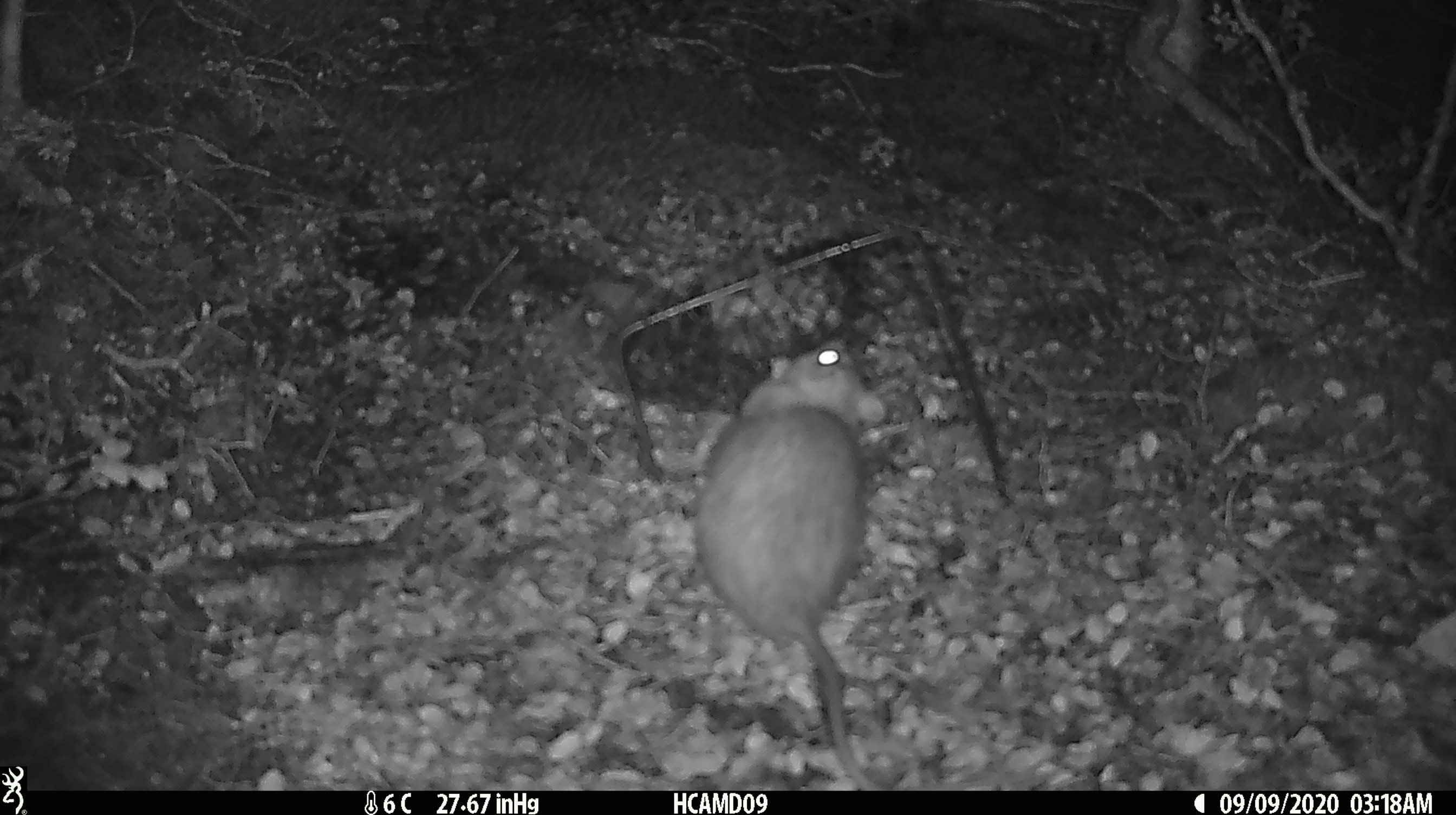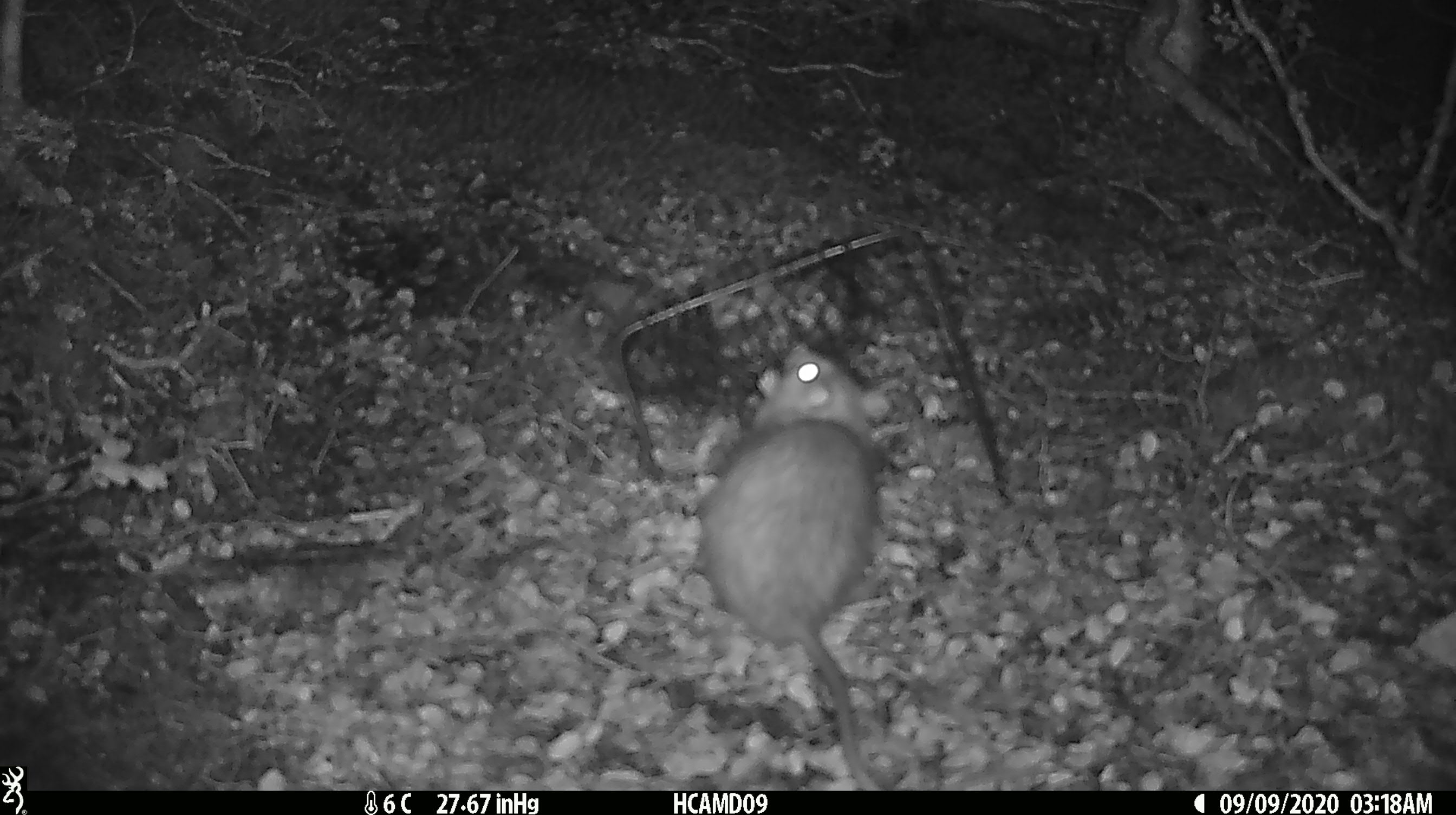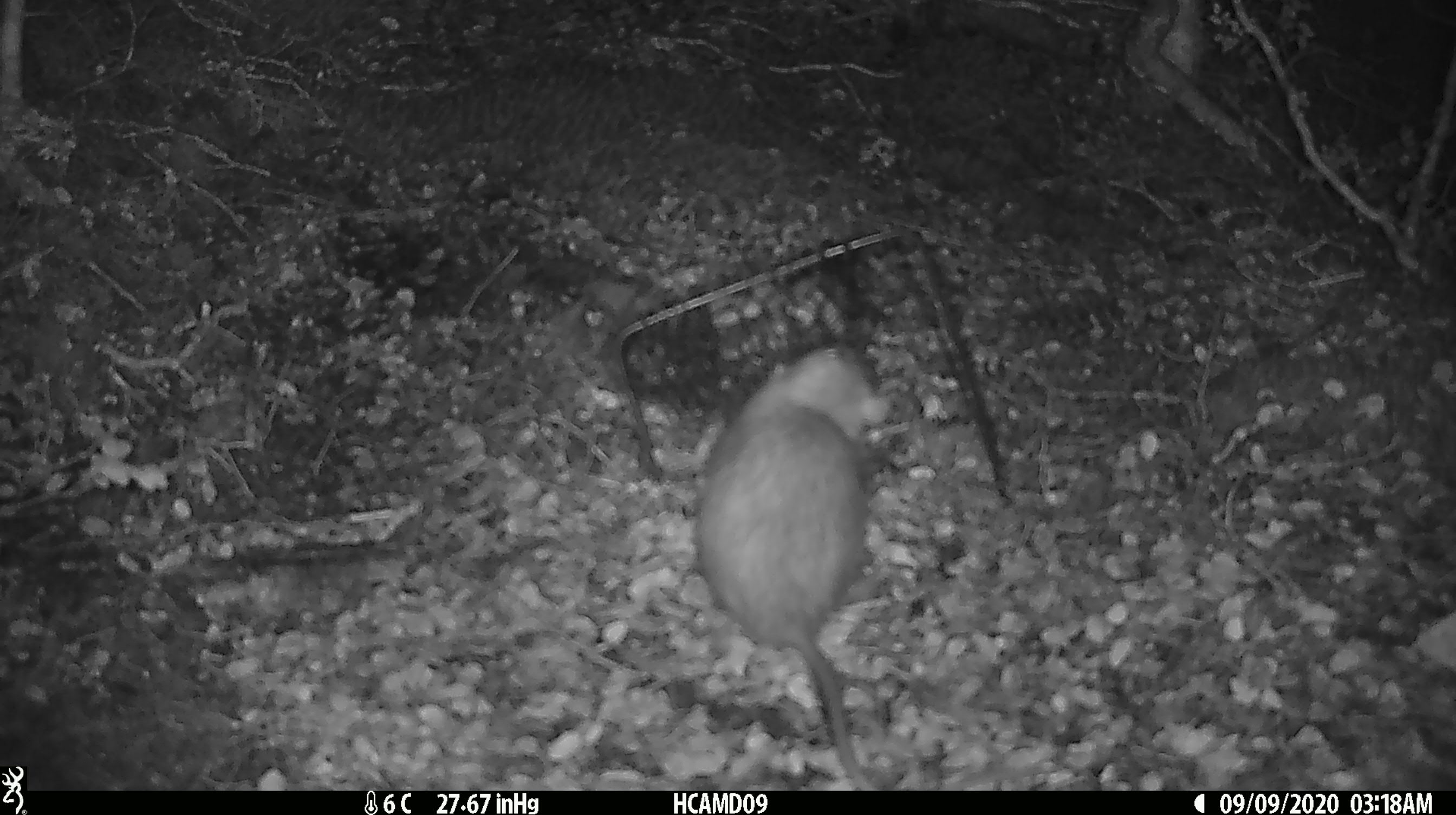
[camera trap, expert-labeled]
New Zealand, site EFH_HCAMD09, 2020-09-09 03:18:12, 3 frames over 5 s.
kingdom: Animalia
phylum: Chordata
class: Mammalia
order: Rodentia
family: Muridae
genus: Rattus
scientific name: Rattus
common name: rat